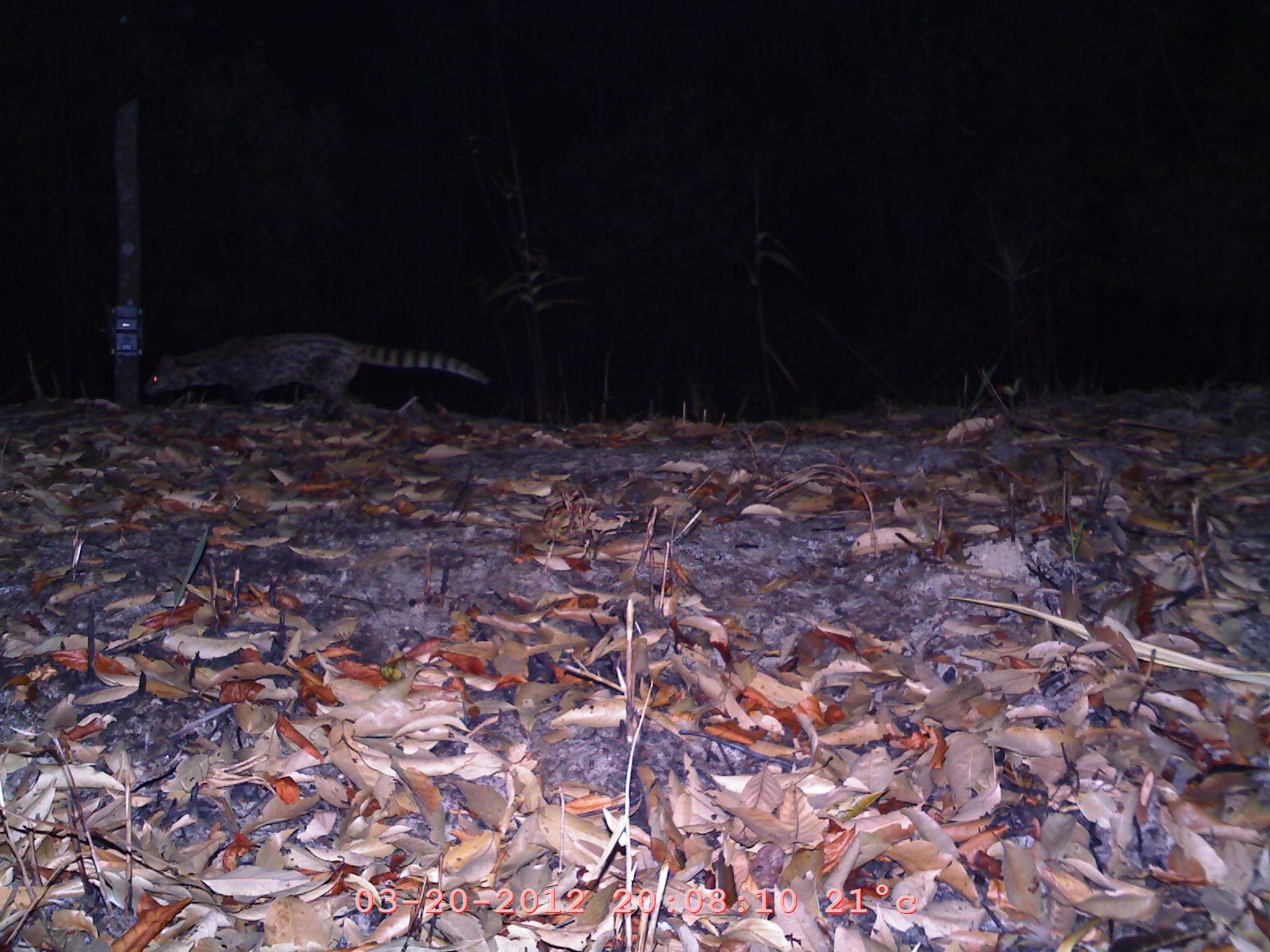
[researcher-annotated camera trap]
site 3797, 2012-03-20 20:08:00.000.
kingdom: Animalia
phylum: Chordata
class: Mammalia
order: Carnivora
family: Viverridae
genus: Viverricula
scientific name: Viverricula indica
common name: small indian civet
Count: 1.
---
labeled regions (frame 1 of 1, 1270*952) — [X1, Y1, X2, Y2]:
viverricula indica: [144, 329, 494, 422]